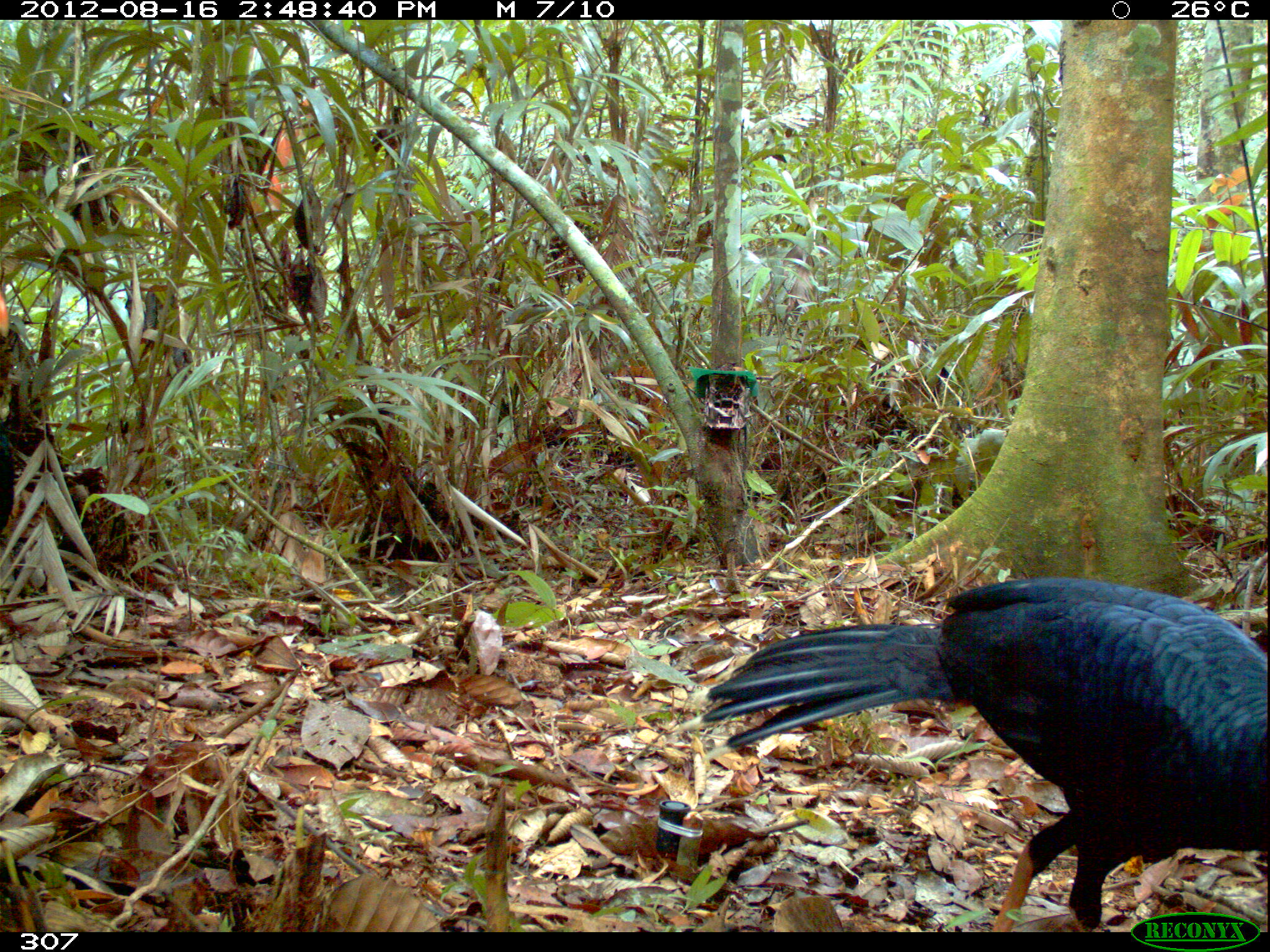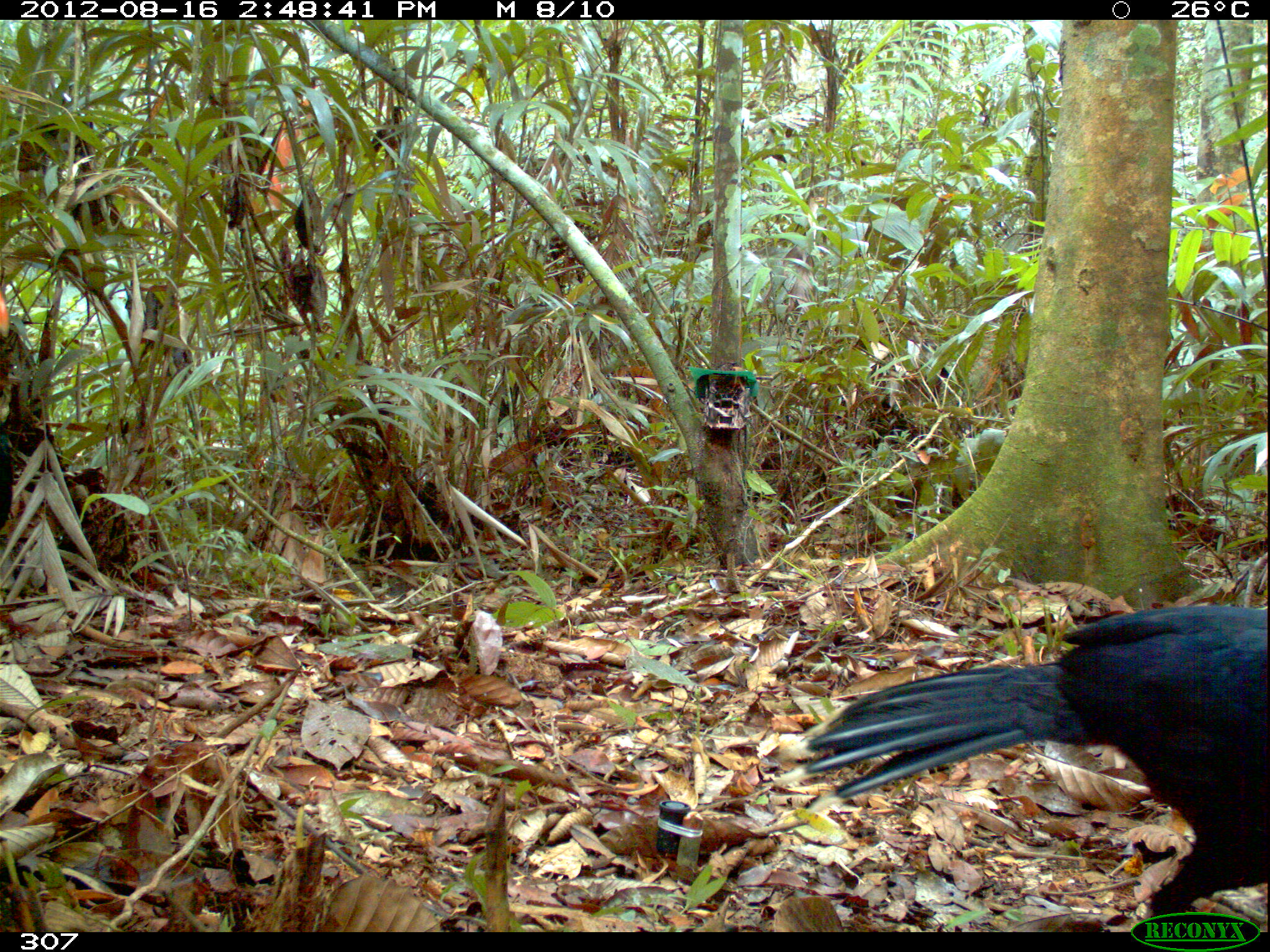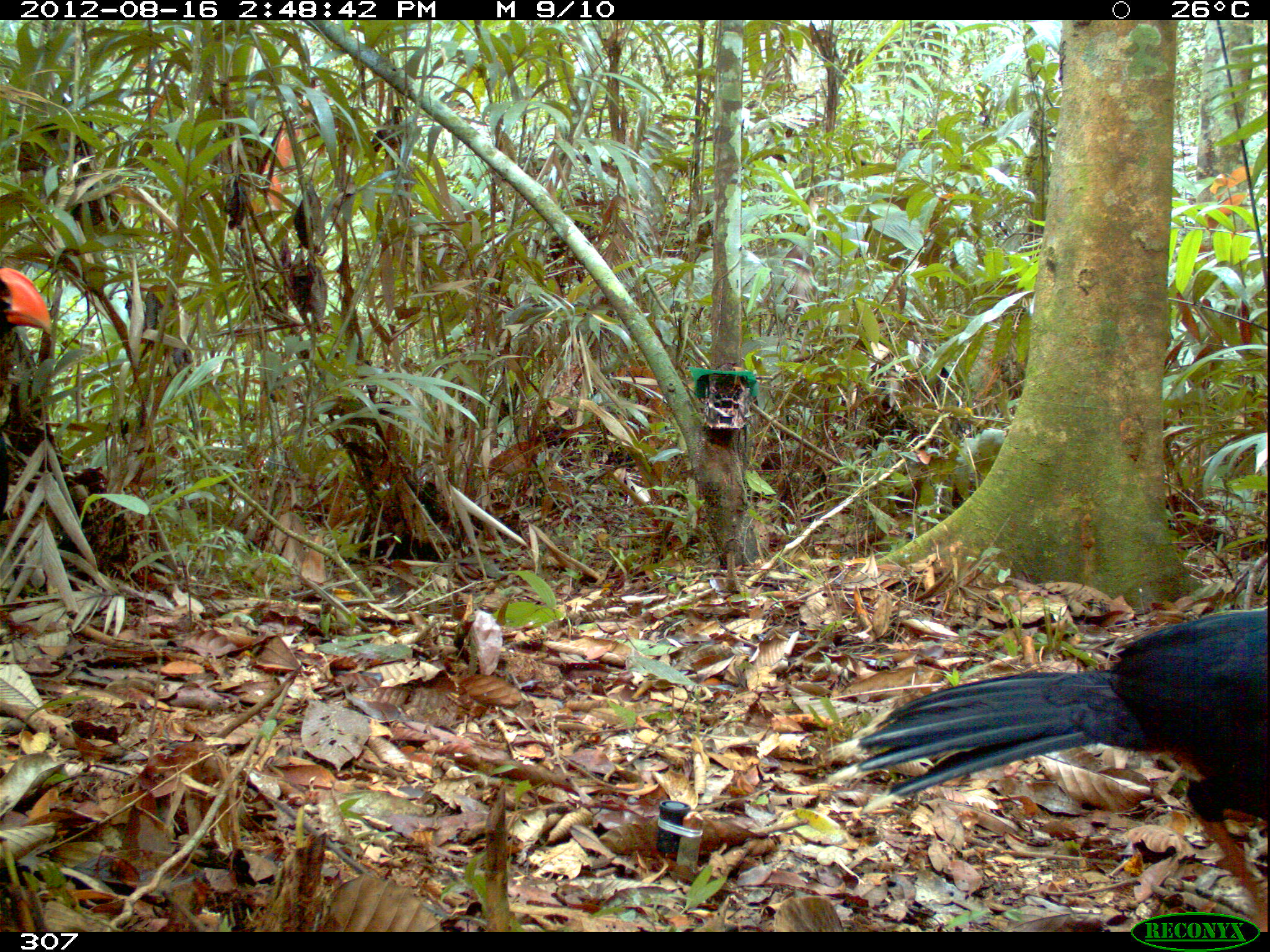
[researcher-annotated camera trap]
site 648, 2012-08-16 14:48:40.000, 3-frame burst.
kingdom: Animalia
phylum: Chordata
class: Aves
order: Galliformes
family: Cracidae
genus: Mitu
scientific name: Mitu tuberosum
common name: razor-billed curassow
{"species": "Mitu tuberosum (razor-billed curassow)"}